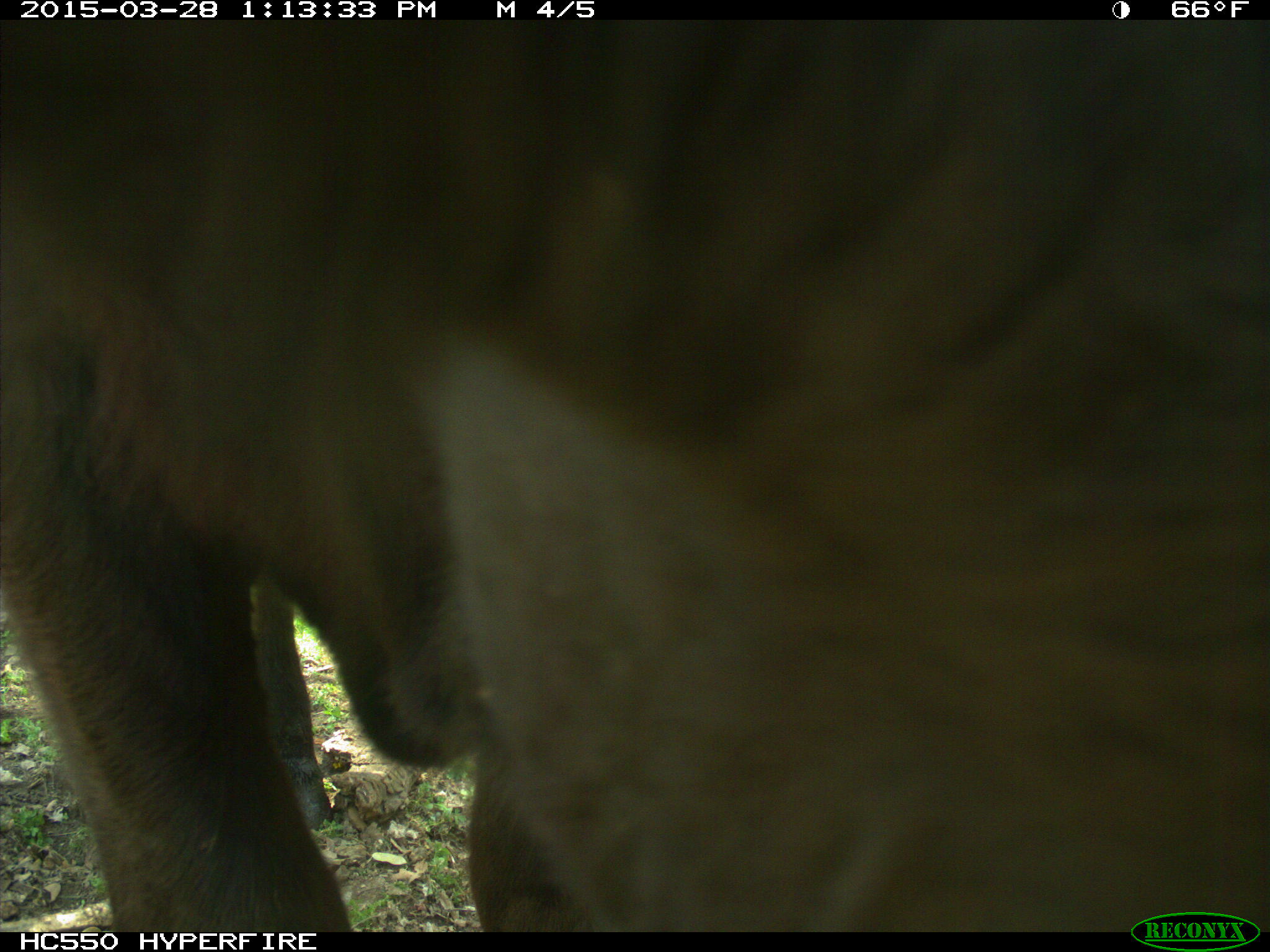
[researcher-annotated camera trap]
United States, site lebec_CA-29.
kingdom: Animalia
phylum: Chordata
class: Mammalia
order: Artiodactyla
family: Bovidae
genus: Bos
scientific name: Bos taurus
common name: domestic cow